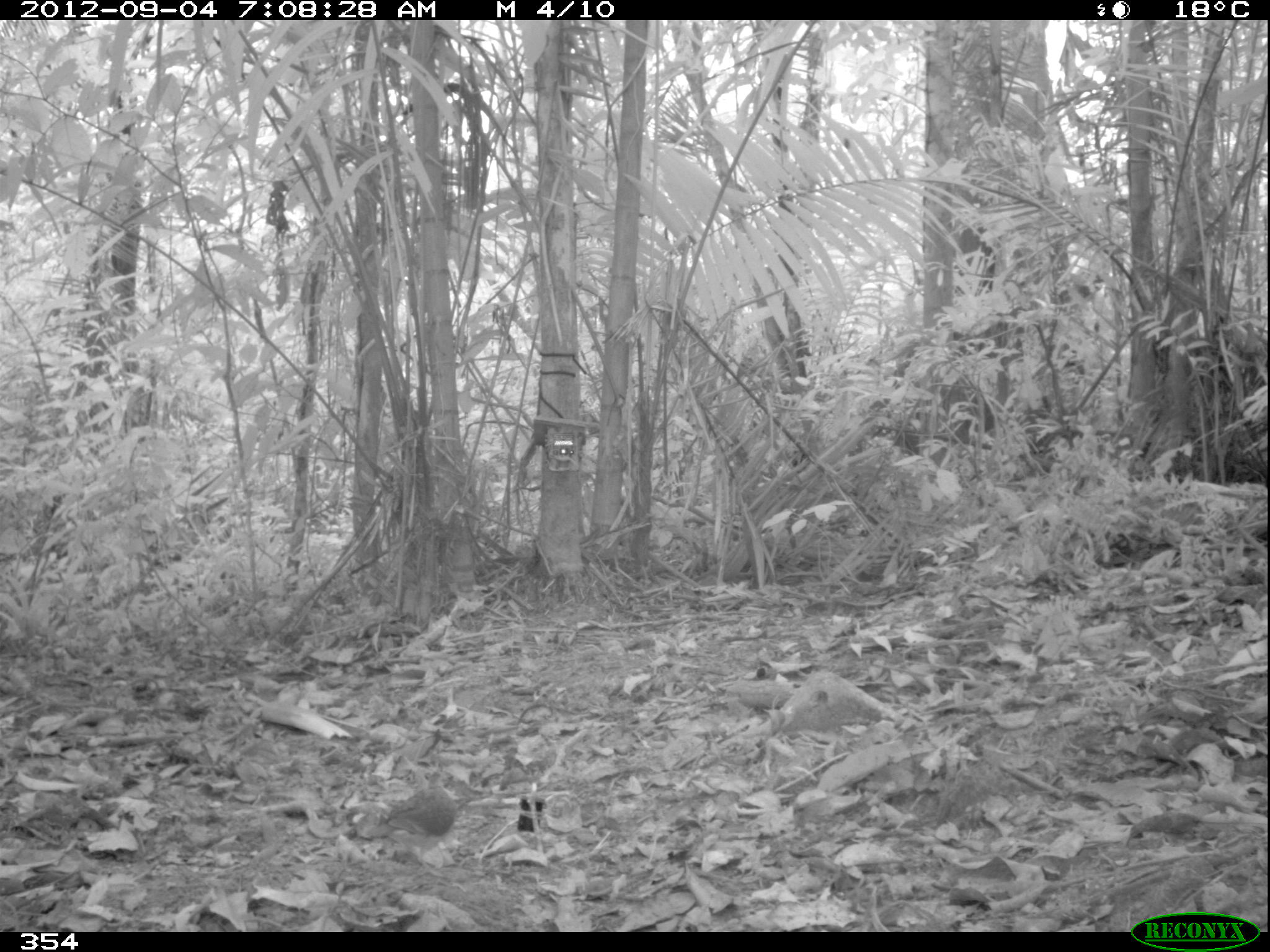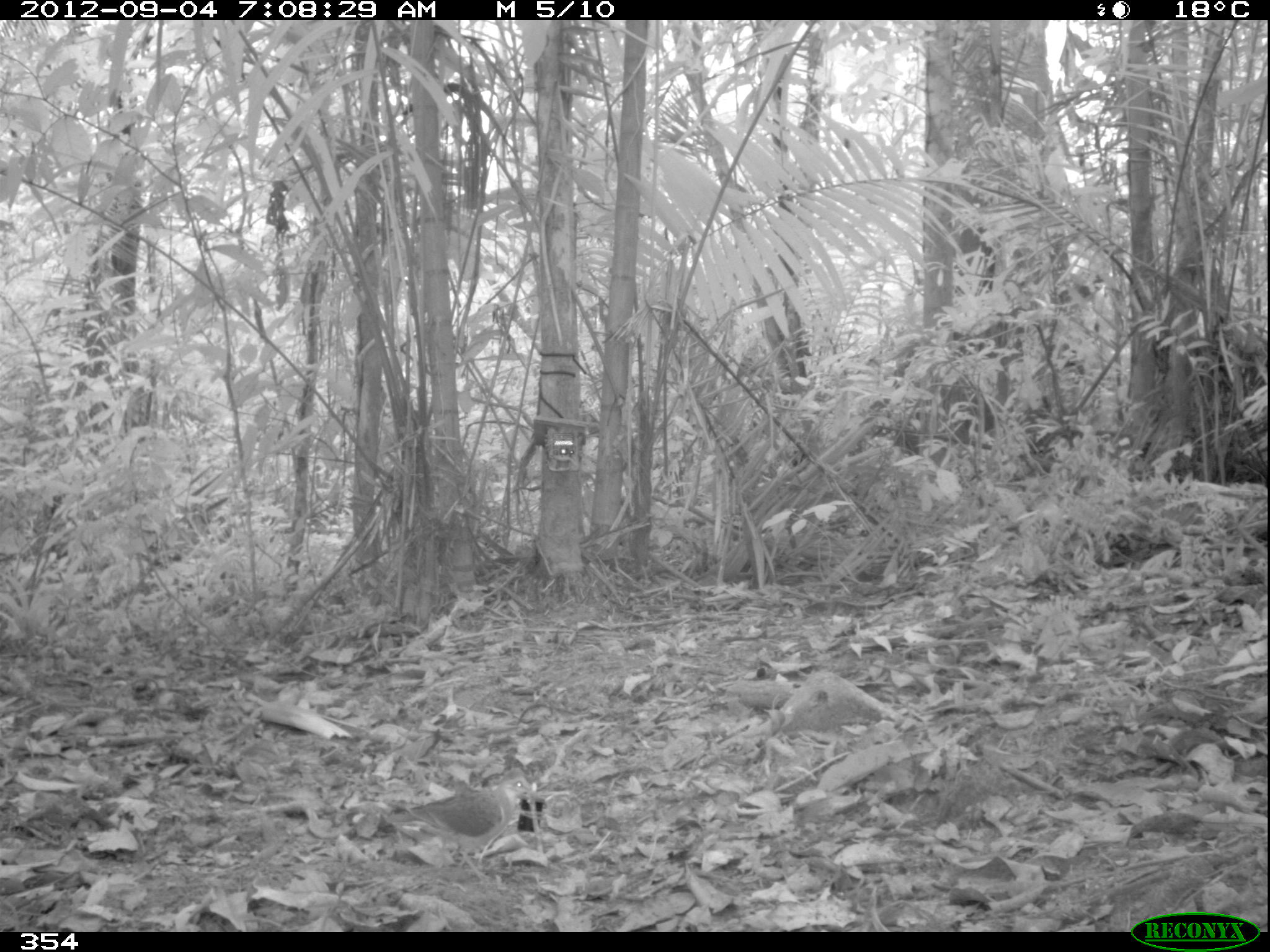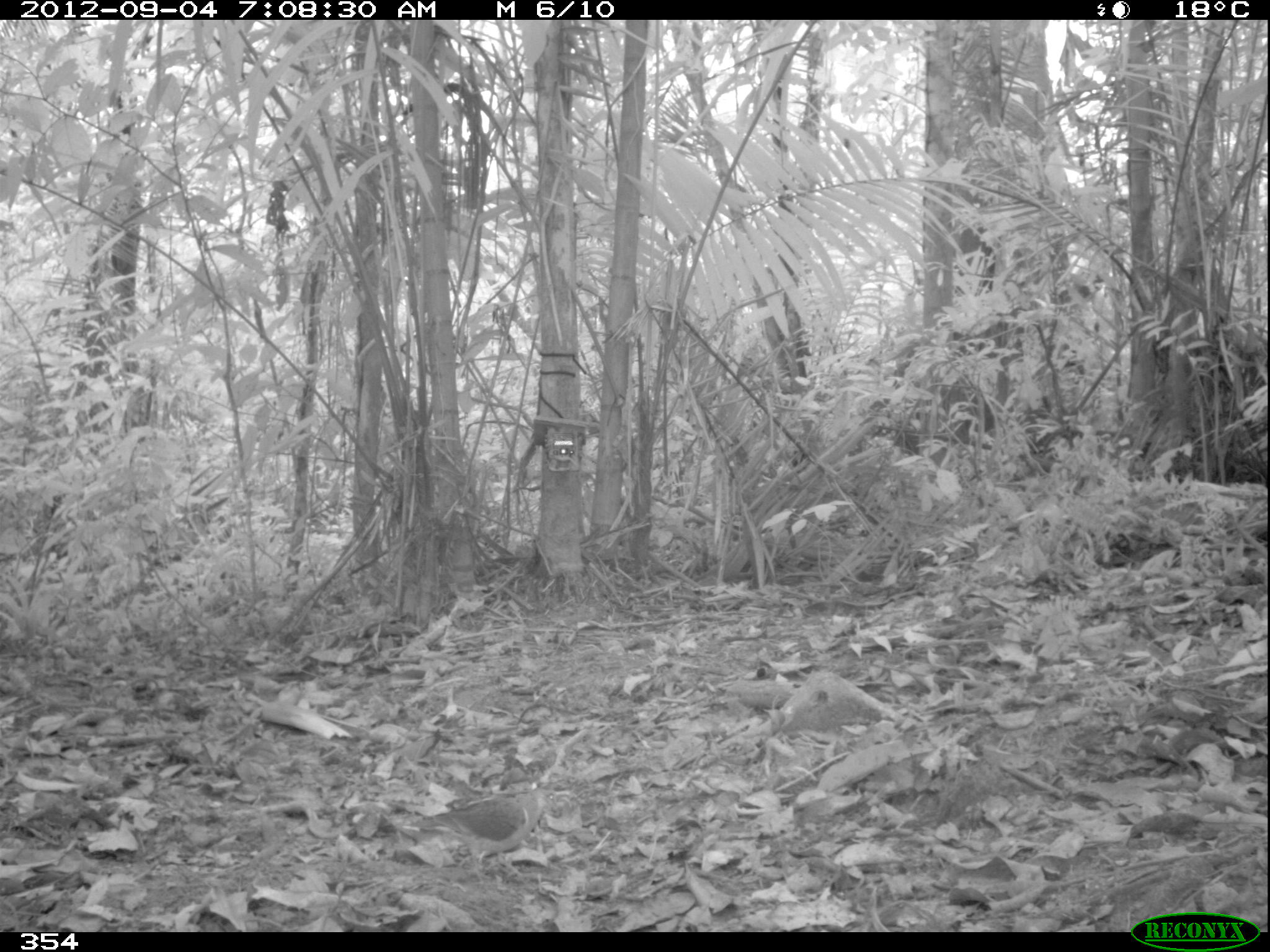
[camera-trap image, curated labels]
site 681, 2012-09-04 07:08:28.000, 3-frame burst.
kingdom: Animalia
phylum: Chordata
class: Aves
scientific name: Aves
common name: bird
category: unknown bird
Unknown bird (bird) (Aves).